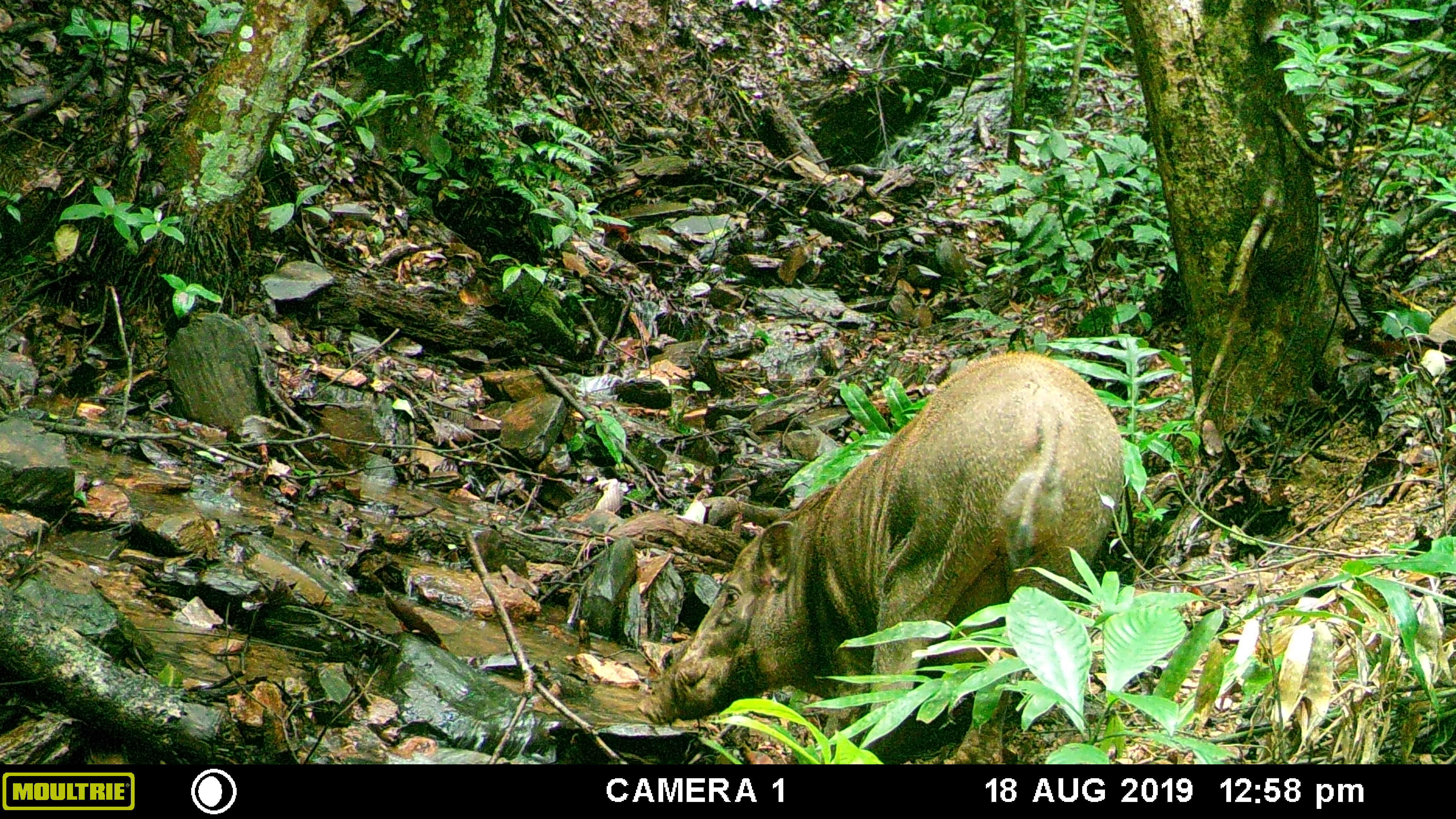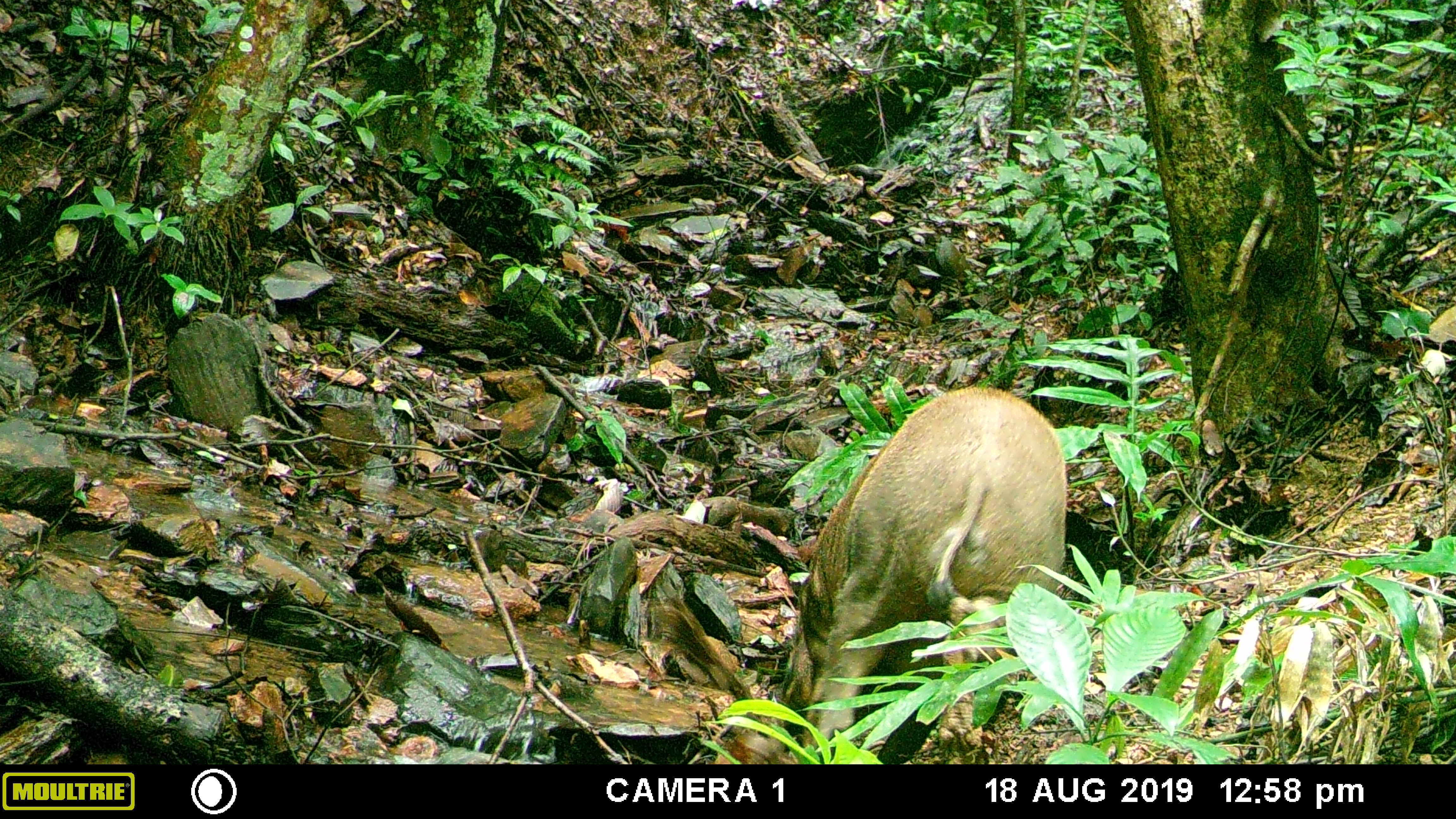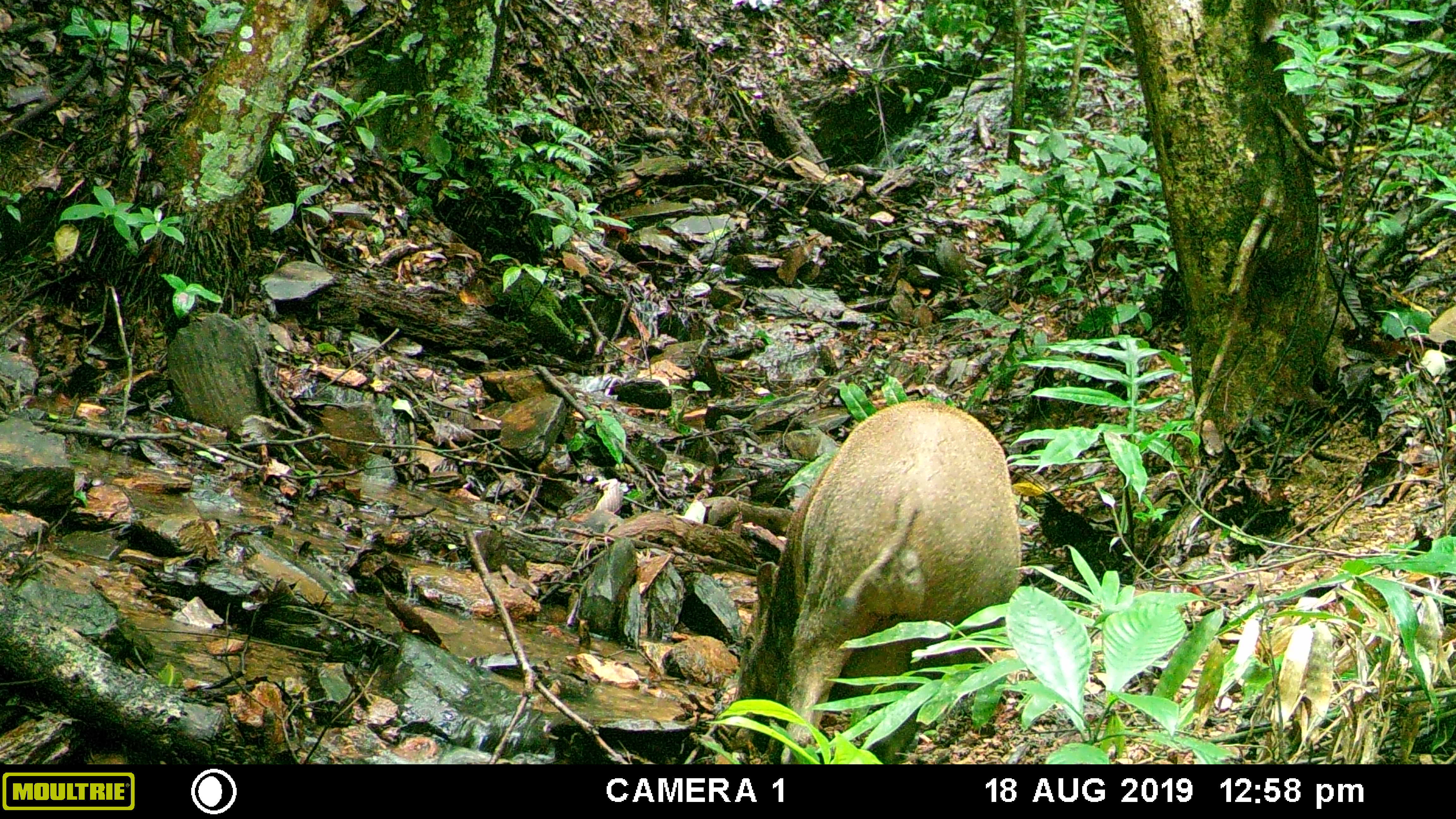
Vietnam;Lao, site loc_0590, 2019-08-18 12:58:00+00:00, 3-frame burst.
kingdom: Animalia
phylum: Chordata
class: Mammalia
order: Artiodactyla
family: Suidae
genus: Sus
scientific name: Sus scrofa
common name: eurasian wild pig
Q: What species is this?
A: Eurasian wild pig (Sus scrofa).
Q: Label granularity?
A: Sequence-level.